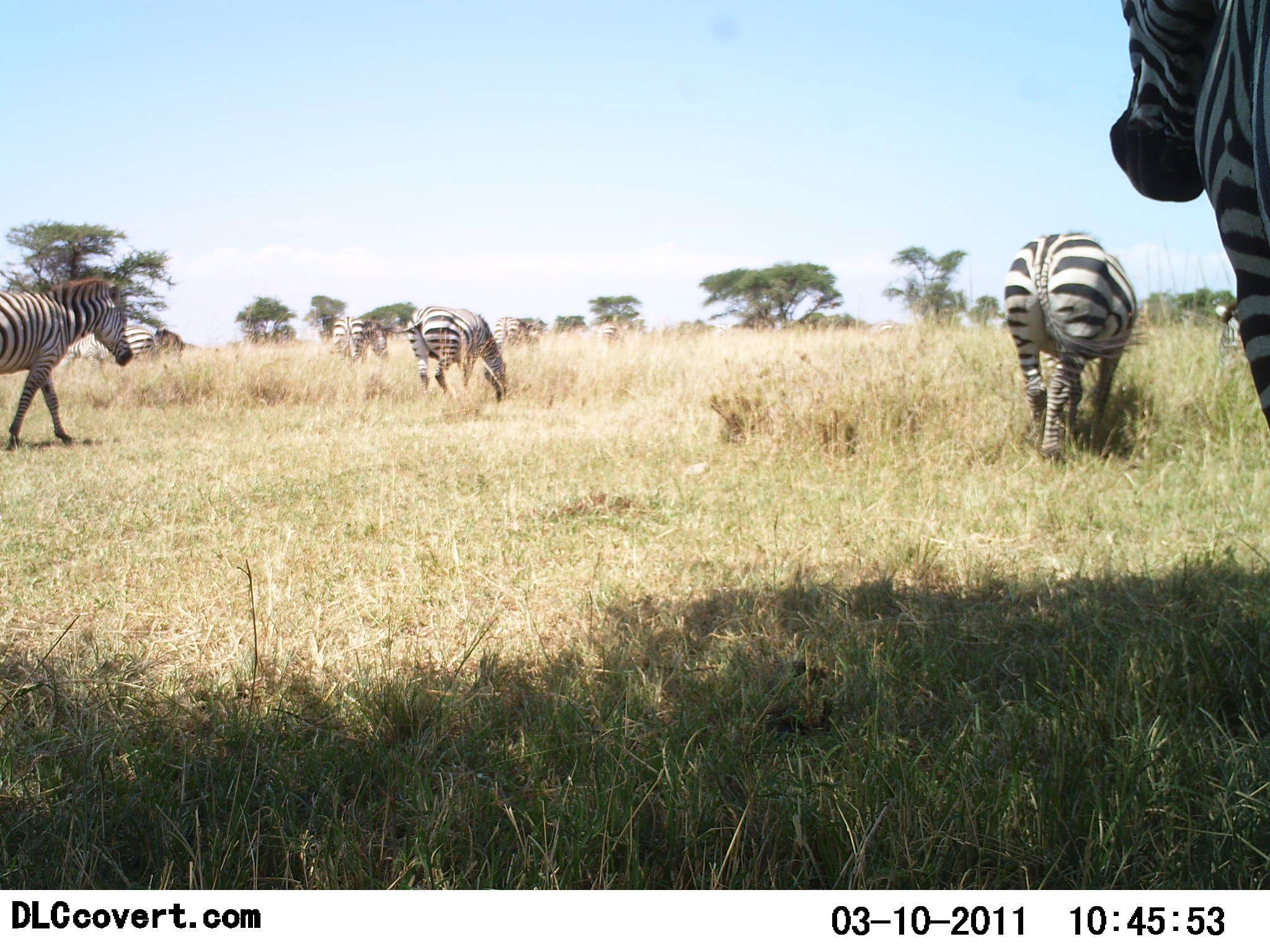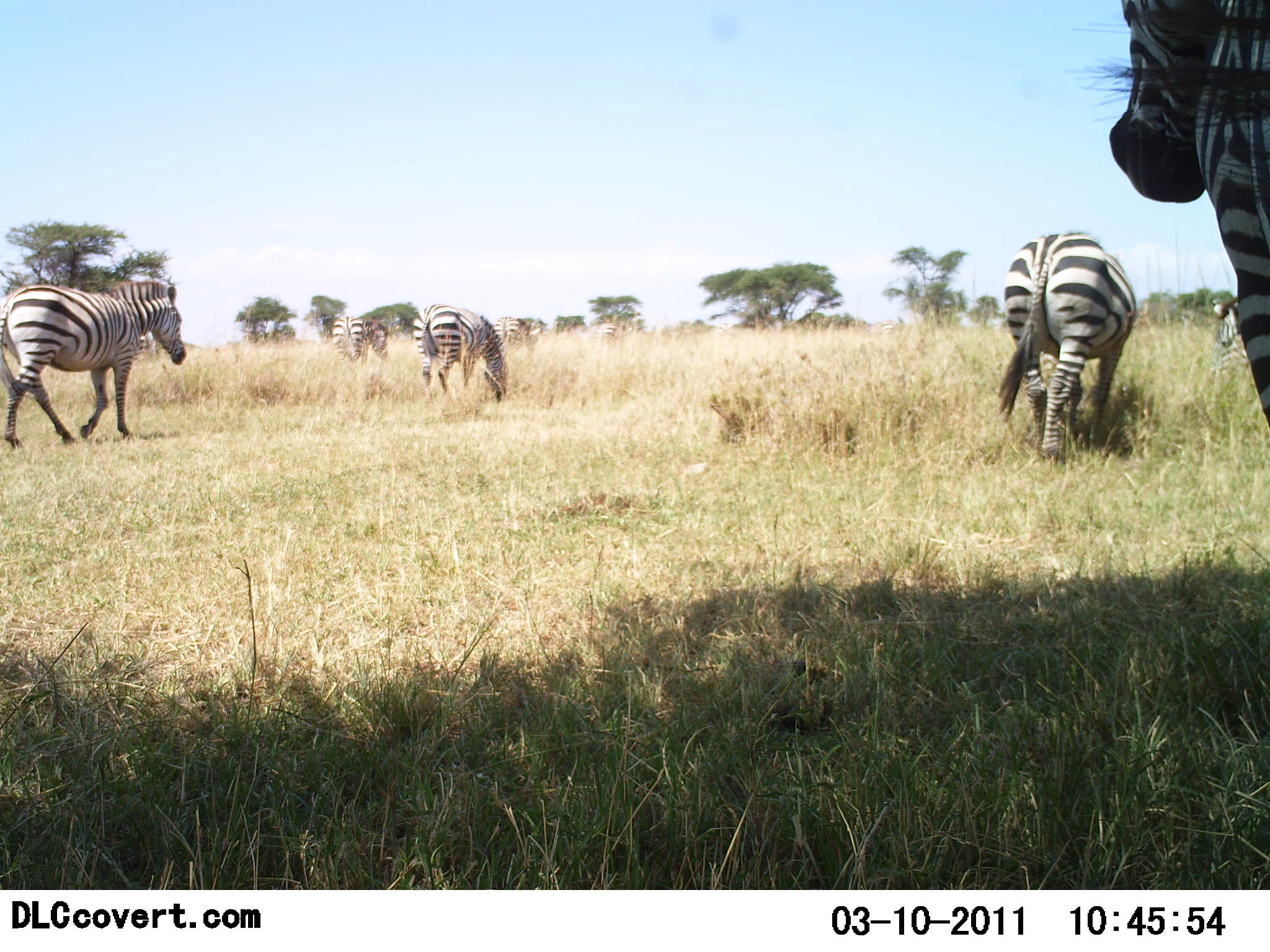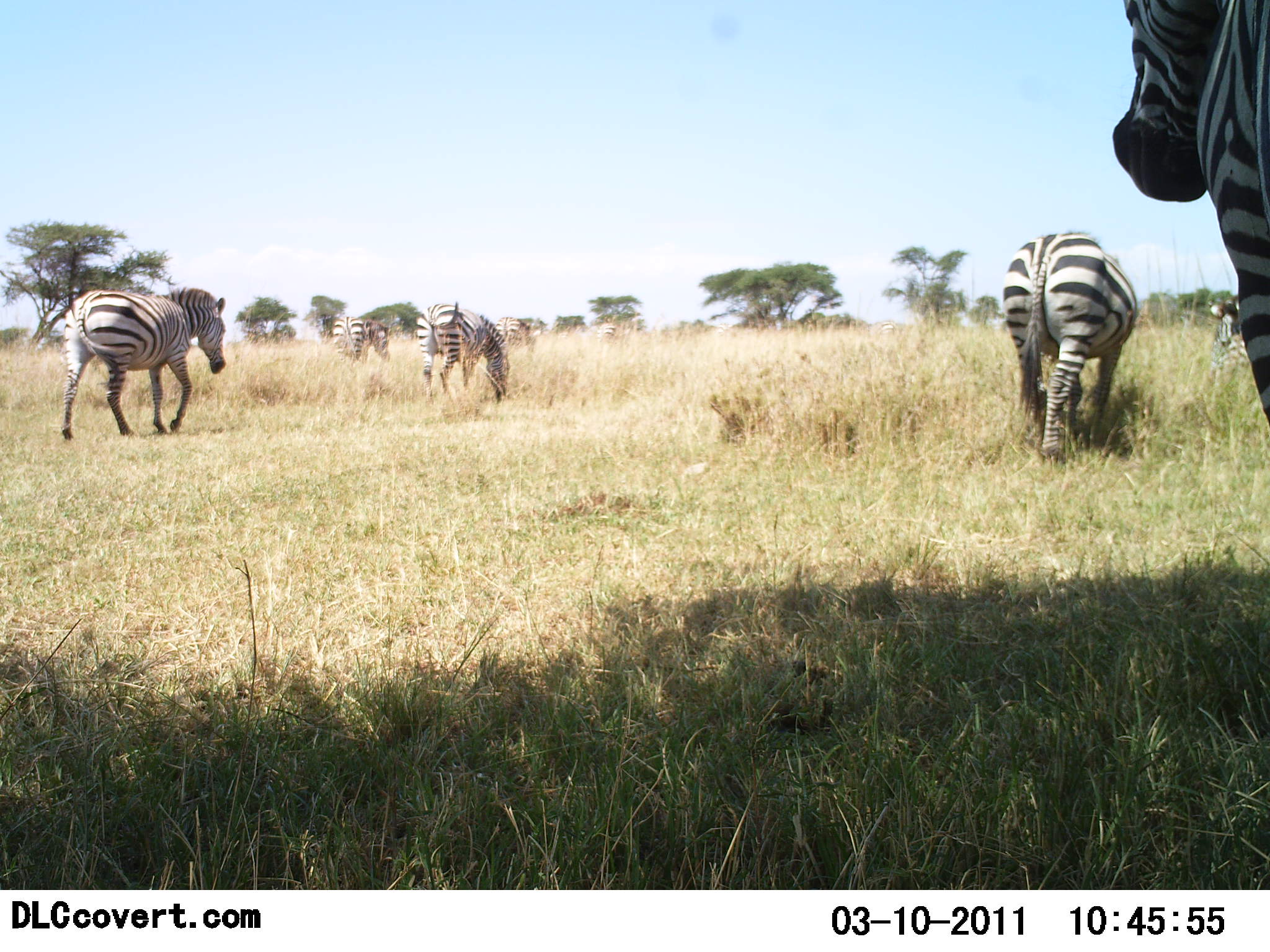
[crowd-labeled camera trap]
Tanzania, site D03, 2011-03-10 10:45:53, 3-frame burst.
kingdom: Animalia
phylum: Chordata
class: Mammalia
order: Perissodactyla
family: Equidae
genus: Equus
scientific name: Equus quagga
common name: plains zebra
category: zebra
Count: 6.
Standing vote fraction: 56%.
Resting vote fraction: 0%.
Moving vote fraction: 78%.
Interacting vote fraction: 11%.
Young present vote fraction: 0%.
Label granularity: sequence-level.